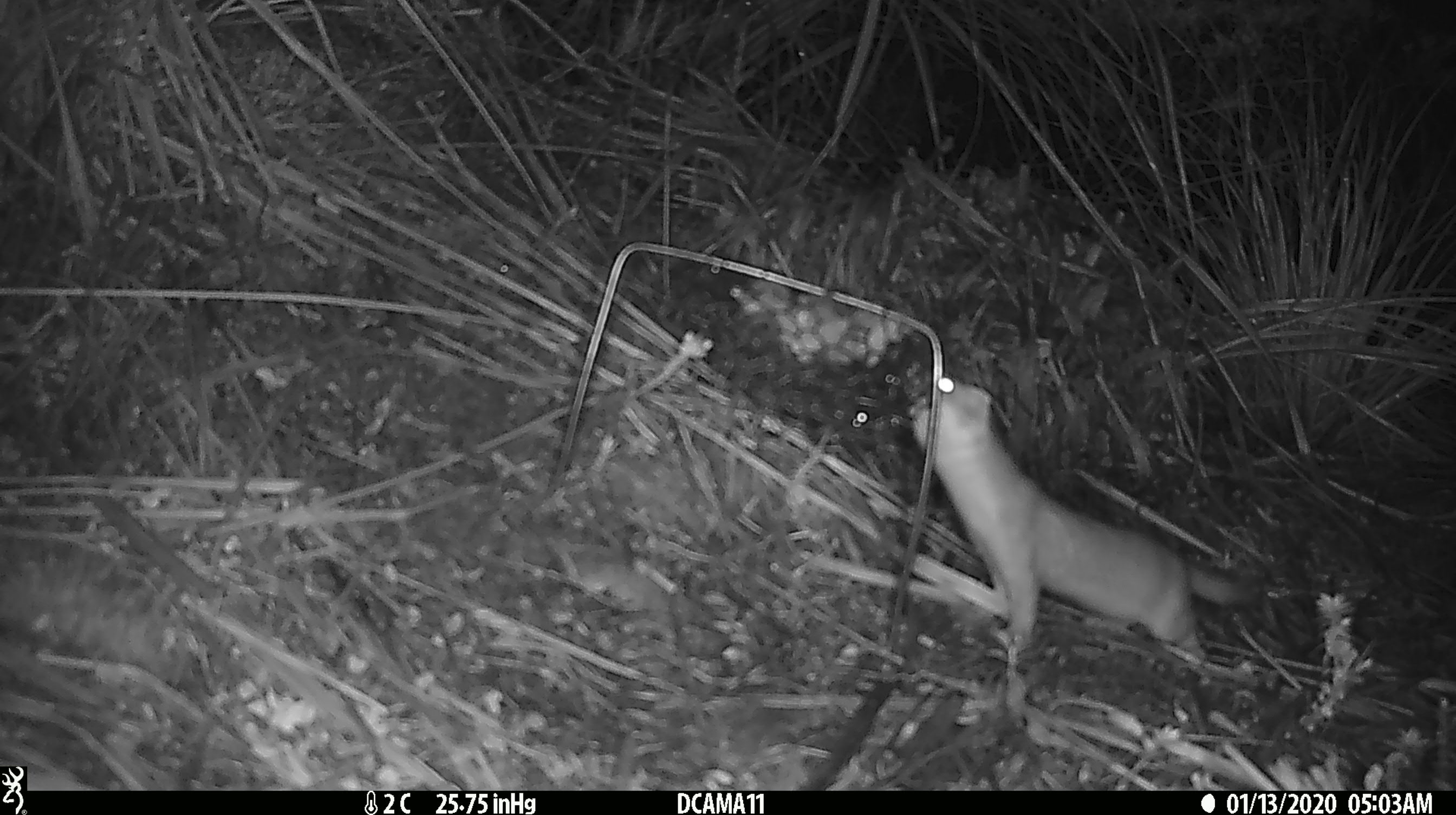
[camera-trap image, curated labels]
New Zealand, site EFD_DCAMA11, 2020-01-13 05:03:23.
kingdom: Animalia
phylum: Chordata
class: Mammalia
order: Carnivora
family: Mustelidae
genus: Mustela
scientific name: Mustela erminea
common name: stoat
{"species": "stoat (Mustela erminea)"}